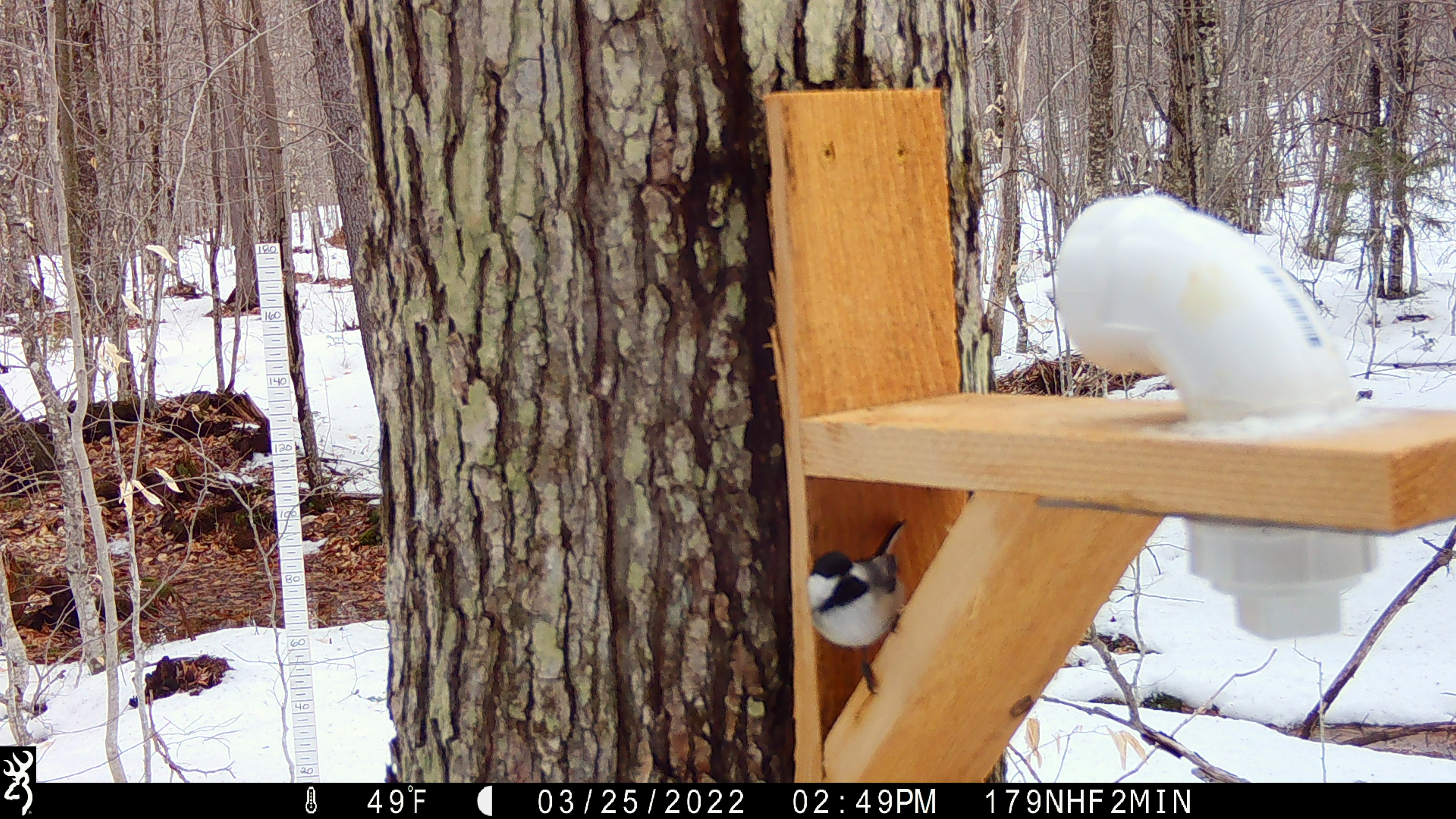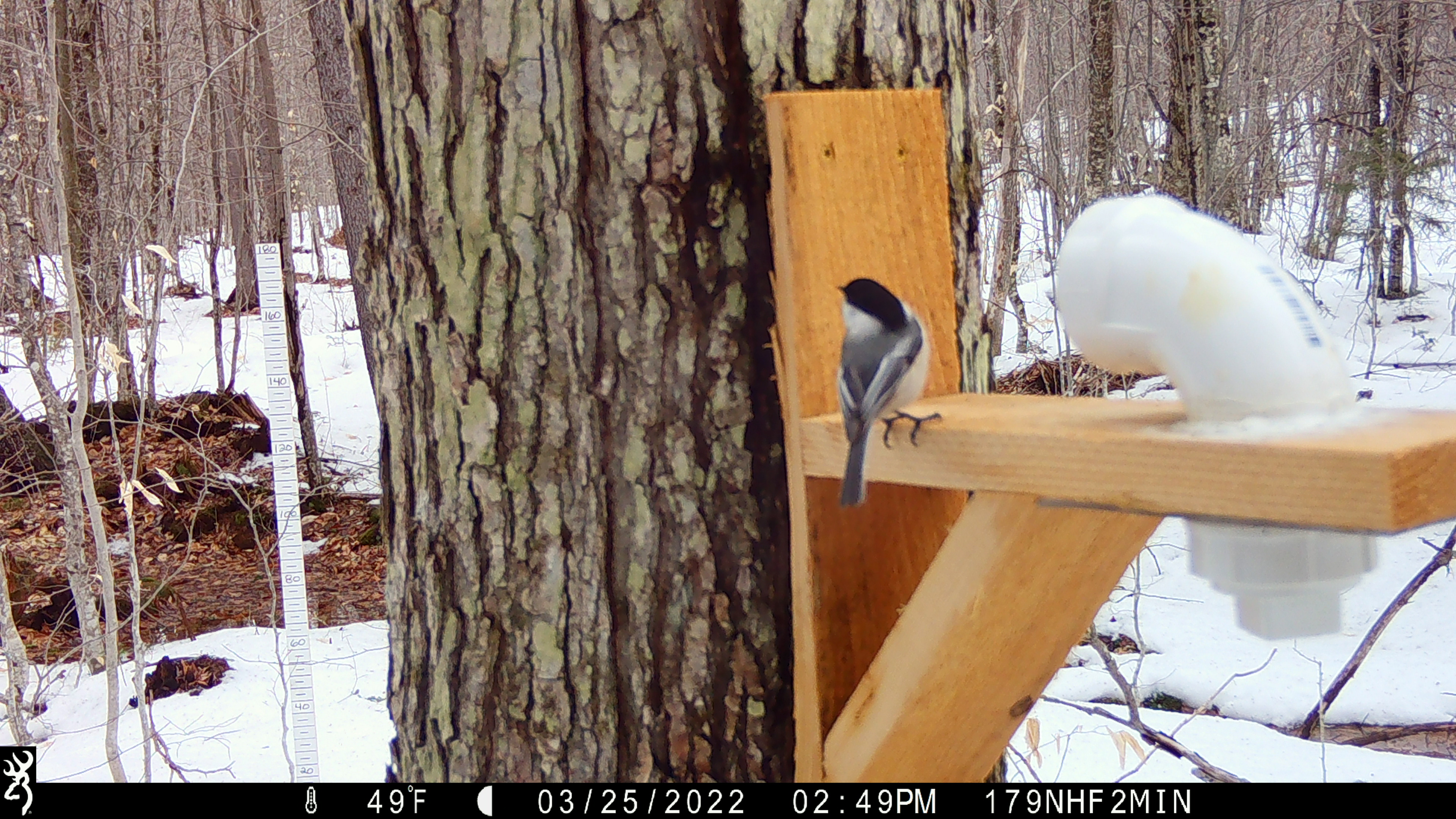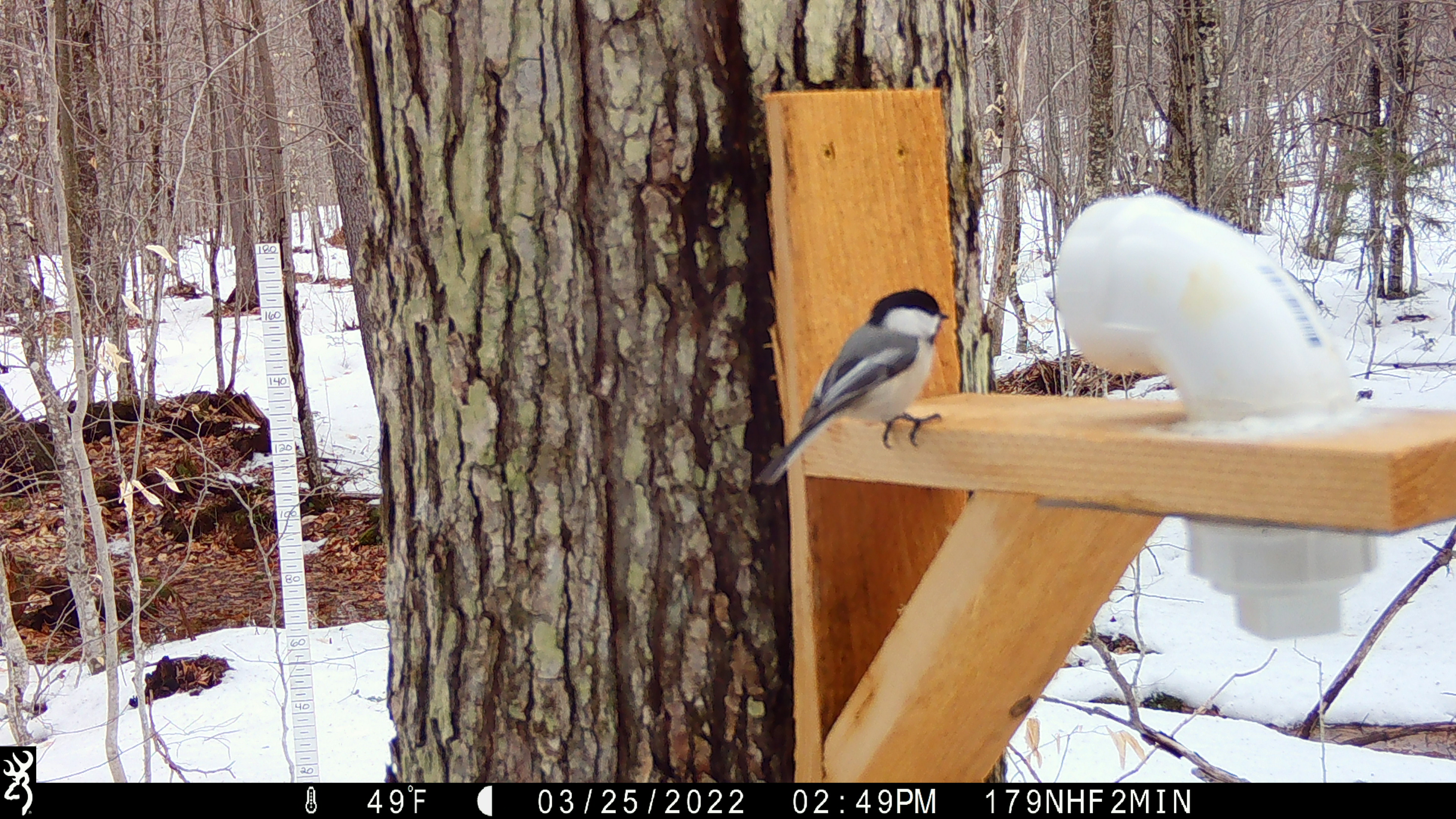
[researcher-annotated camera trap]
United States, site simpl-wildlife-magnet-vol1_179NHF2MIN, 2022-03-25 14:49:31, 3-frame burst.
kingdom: Animalia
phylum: Chordata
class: Aves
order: Passeriformes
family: Sittidae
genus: Sitta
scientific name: Sitta canadensis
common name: red-breasted nuthatch